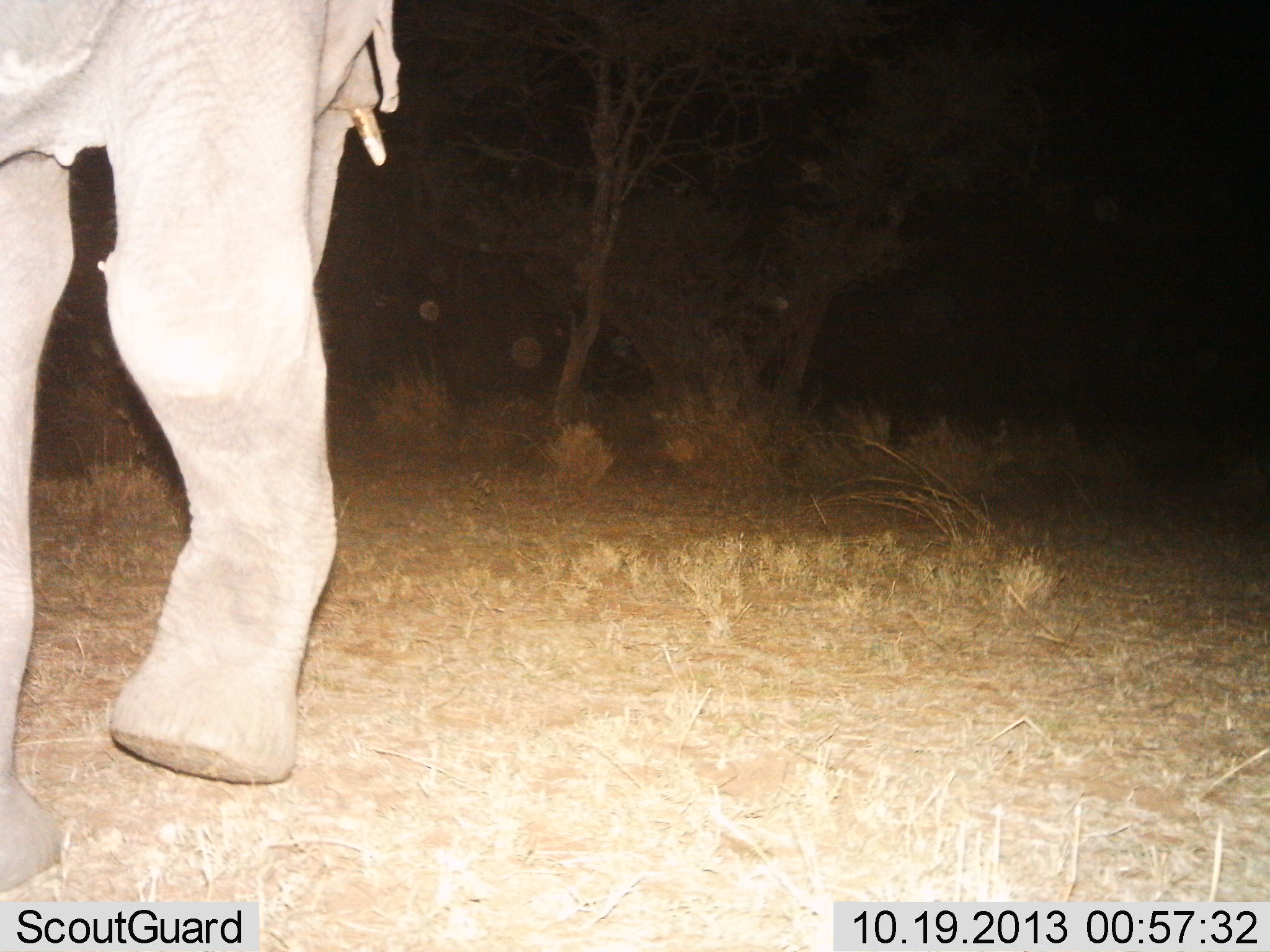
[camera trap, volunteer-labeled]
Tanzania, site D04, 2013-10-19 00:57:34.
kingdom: Animalia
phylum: Chordata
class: Mammalia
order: Proboscidea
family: Elephantidae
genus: Loxodonta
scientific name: Loxodonta africana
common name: african bush elephant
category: elephant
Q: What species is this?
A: Elephant (african bush elephant) (Loxodonta africana).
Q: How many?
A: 1.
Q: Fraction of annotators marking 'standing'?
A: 0%.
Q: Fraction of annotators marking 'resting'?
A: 0%.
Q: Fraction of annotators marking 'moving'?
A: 100%.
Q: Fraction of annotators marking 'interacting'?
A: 0%.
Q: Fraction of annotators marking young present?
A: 0%.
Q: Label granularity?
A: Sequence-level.